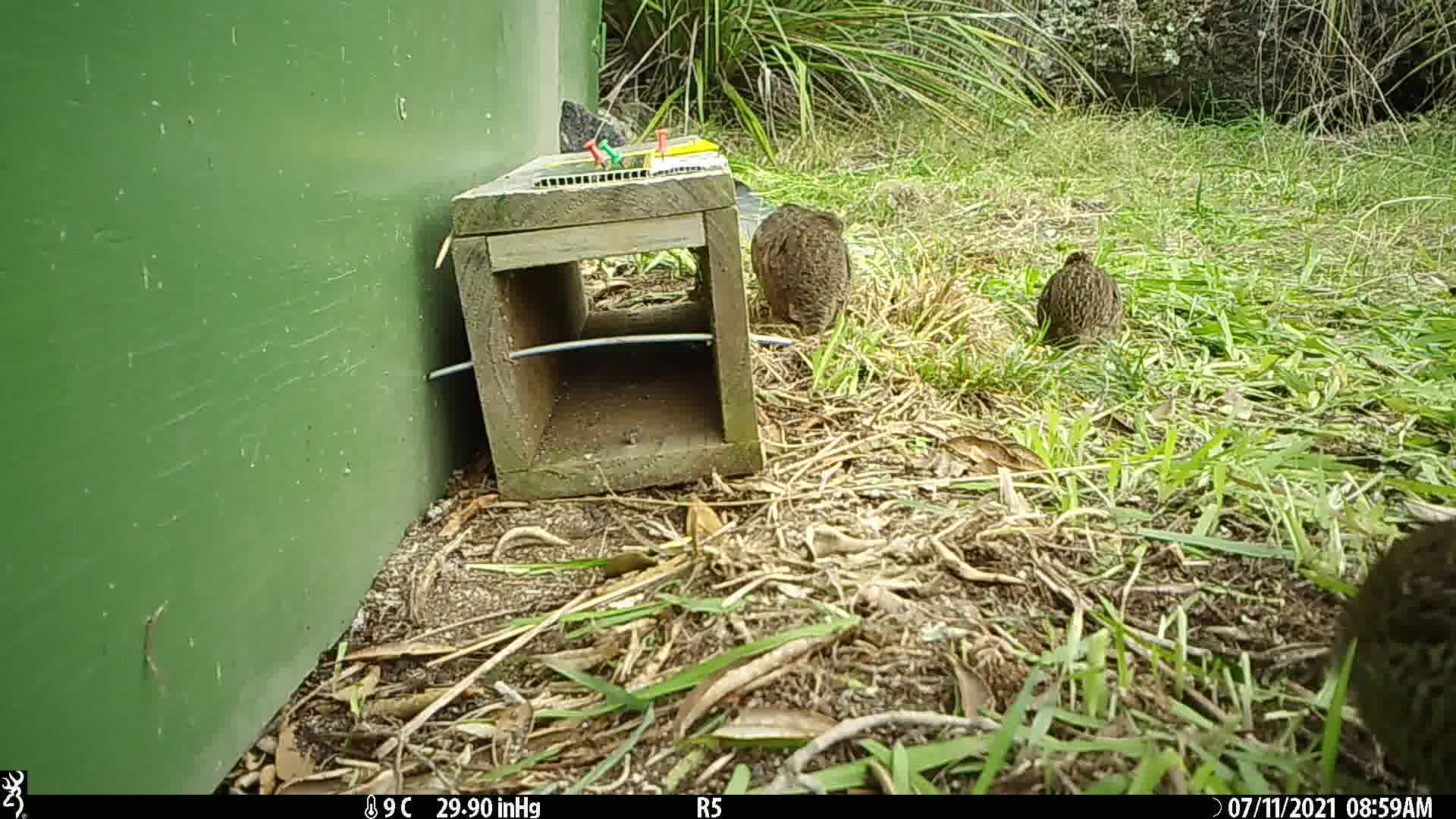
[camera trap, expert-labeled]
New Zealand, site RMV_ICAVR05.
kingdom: Animalia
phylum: Chordata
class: Aves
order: Galliformes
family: Phasianidae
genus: Synoicus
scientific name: Synoicus ypsilophorus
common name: brown quail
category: quail brown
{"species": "quail brown (brown quail) (Synoicus ypsilophorus)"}